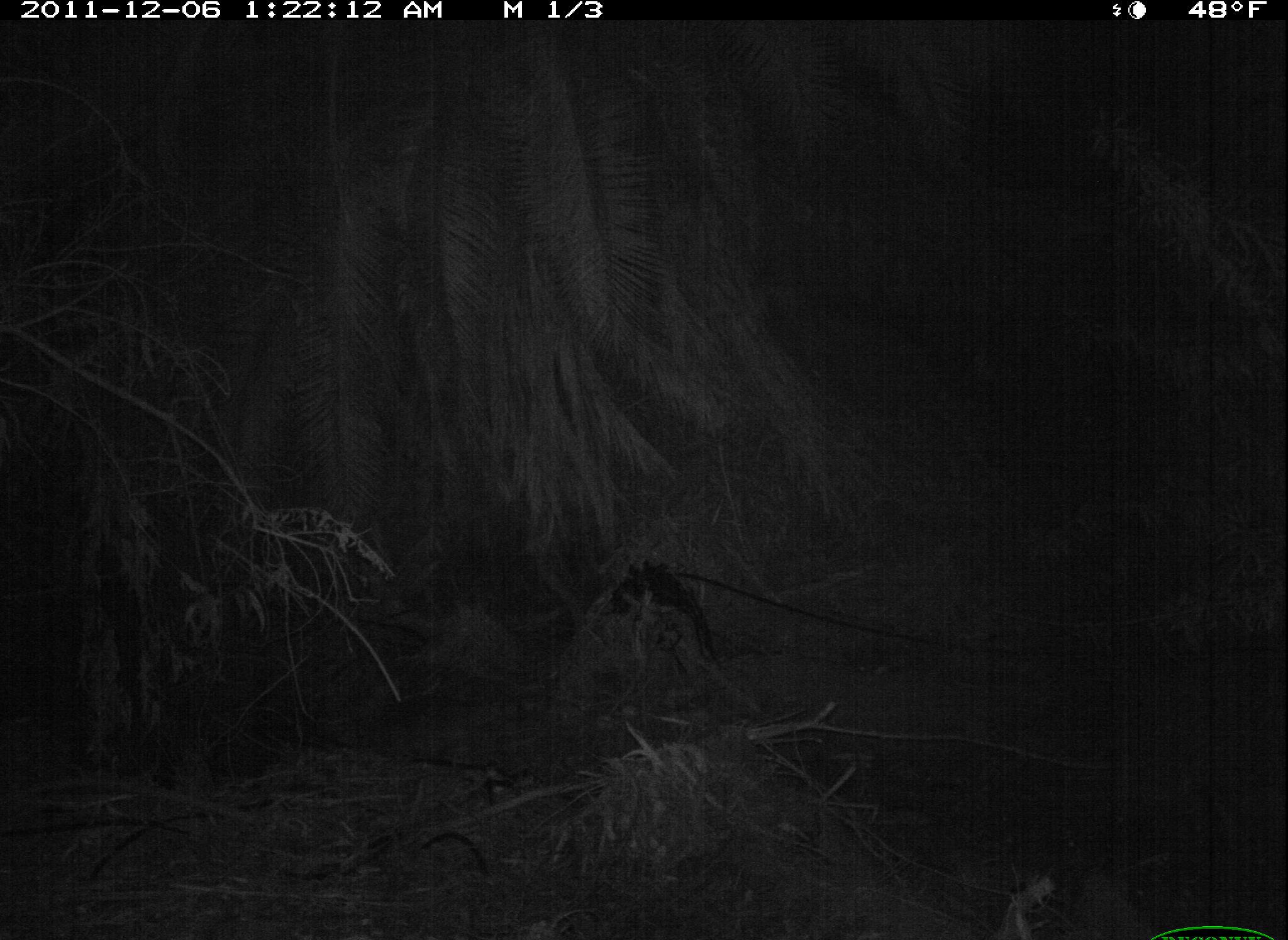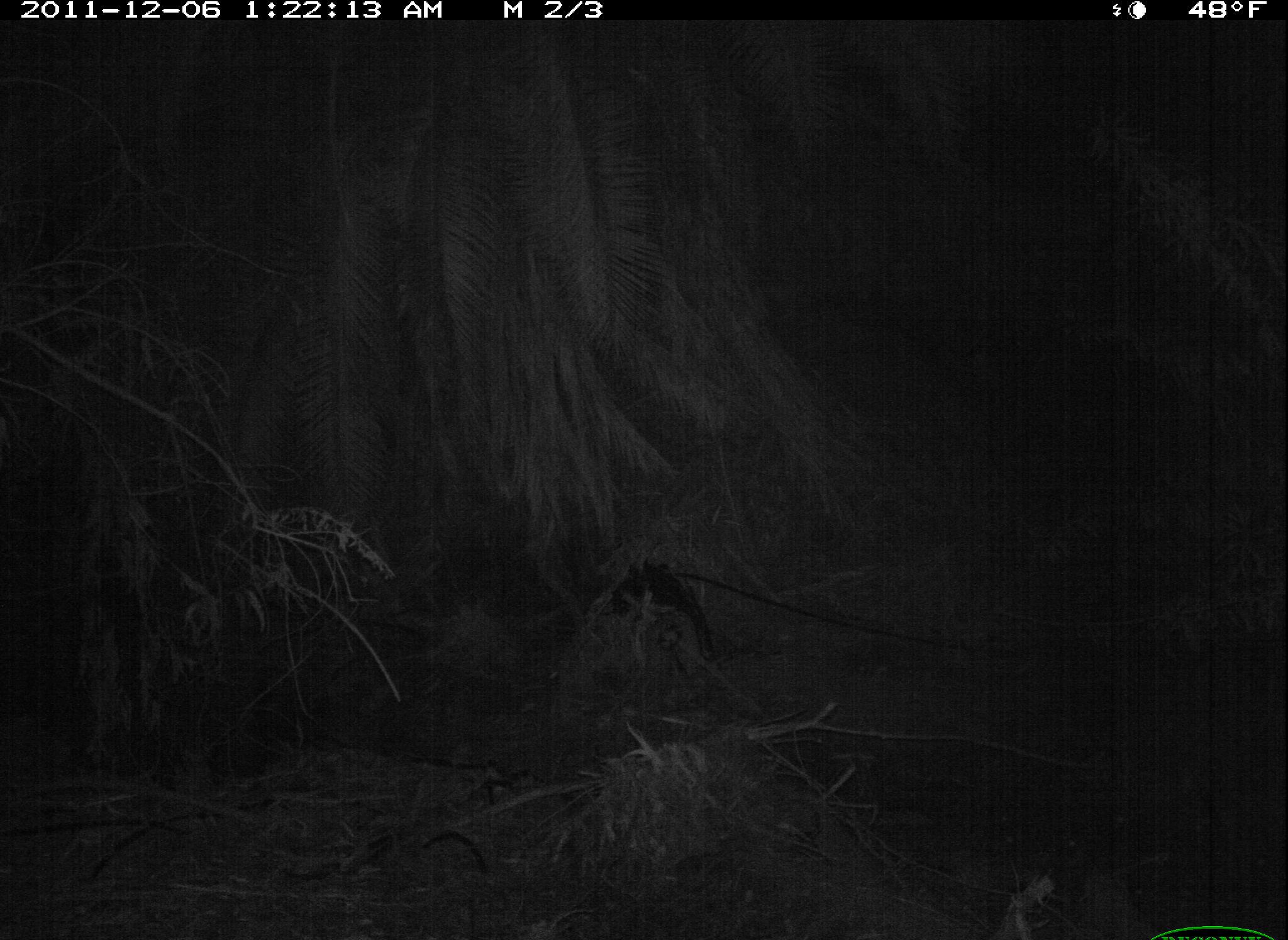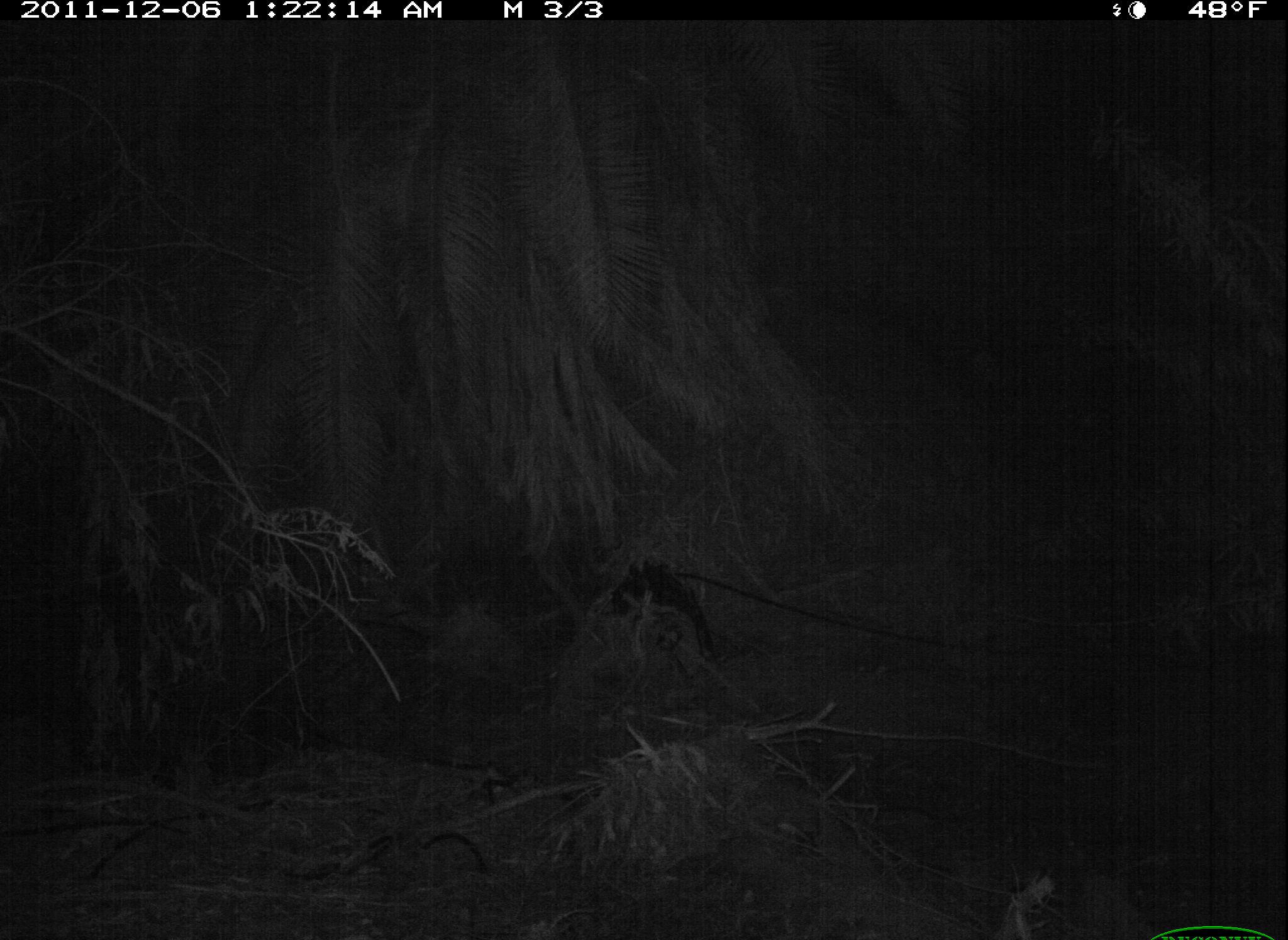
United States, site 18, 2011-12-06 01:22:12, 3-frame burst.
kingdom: Animalia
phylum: Chordata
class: Mammalia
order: Carnivora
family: Procyonidae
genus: Procyon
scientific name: Procyon lotor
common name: raccoon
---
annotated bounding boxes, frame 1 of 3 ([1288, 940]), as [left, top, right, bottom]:
raccoon: [360, 692, 524, 767]